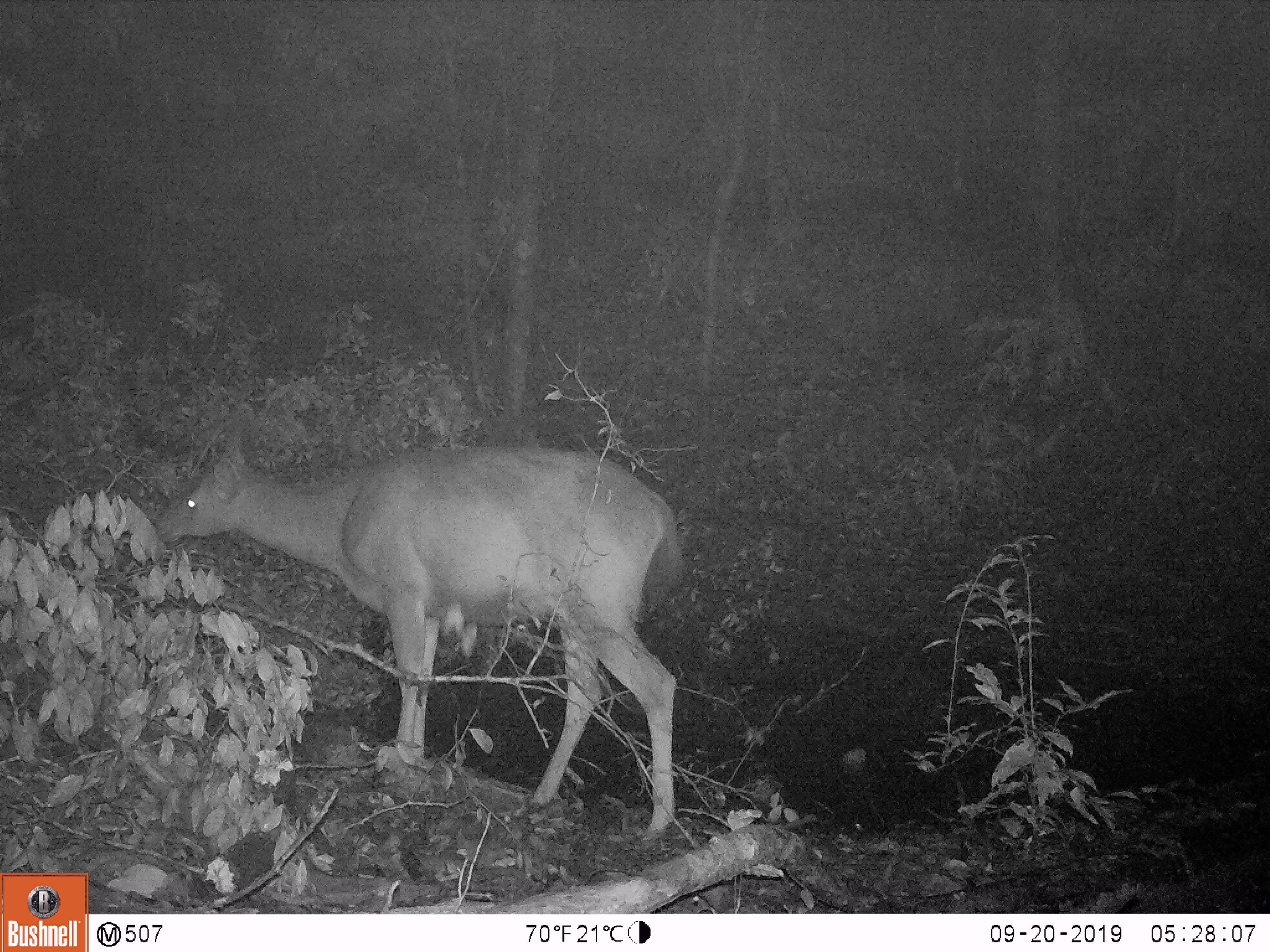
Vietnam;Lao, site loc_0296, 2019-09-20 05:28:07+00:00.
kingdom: Animalia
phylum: Chordata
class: Mammalia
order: Artiodactyla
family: Cervidae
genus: Rusa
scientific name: Rusa unicolor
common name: sambar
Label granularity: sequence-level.